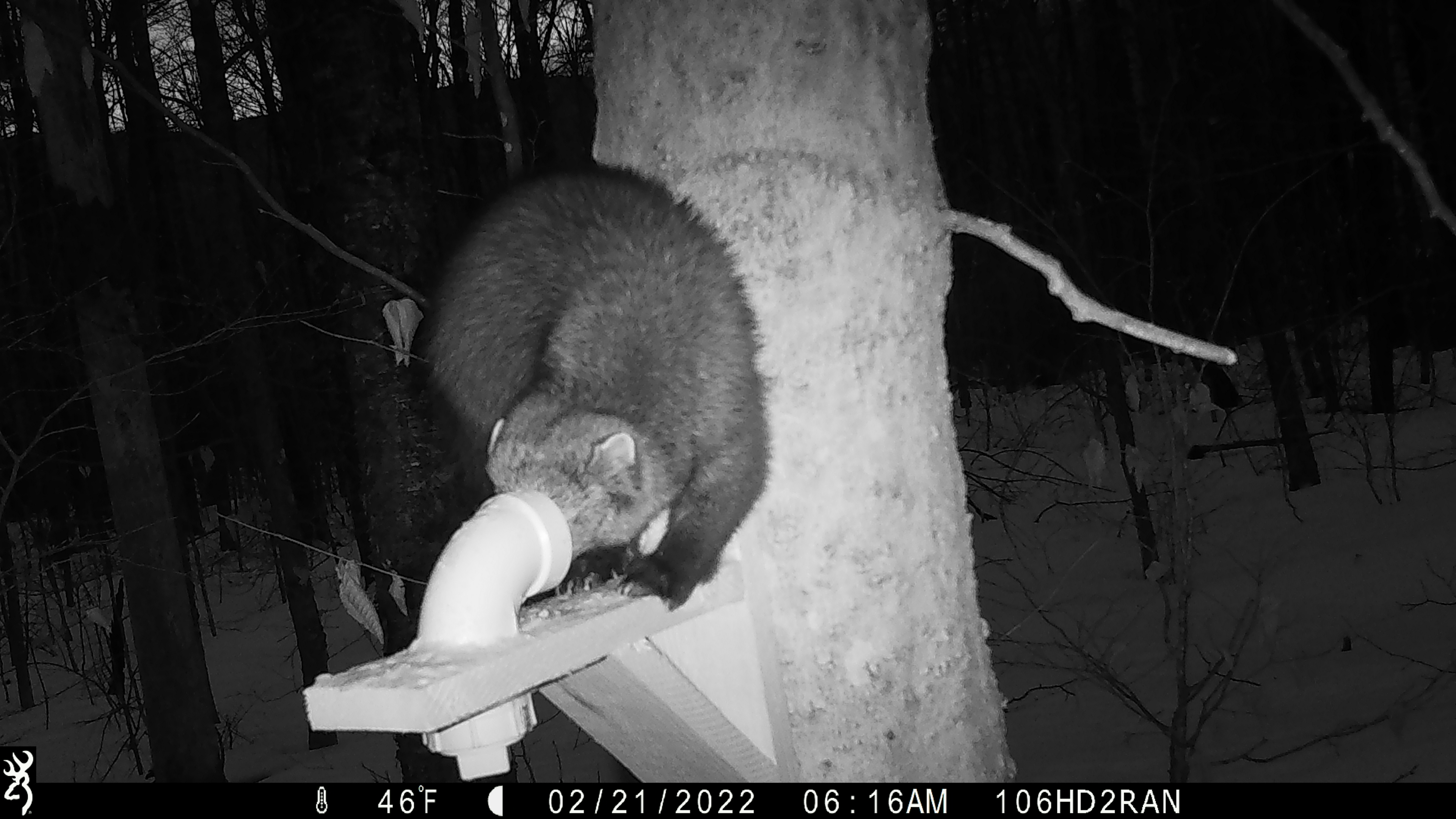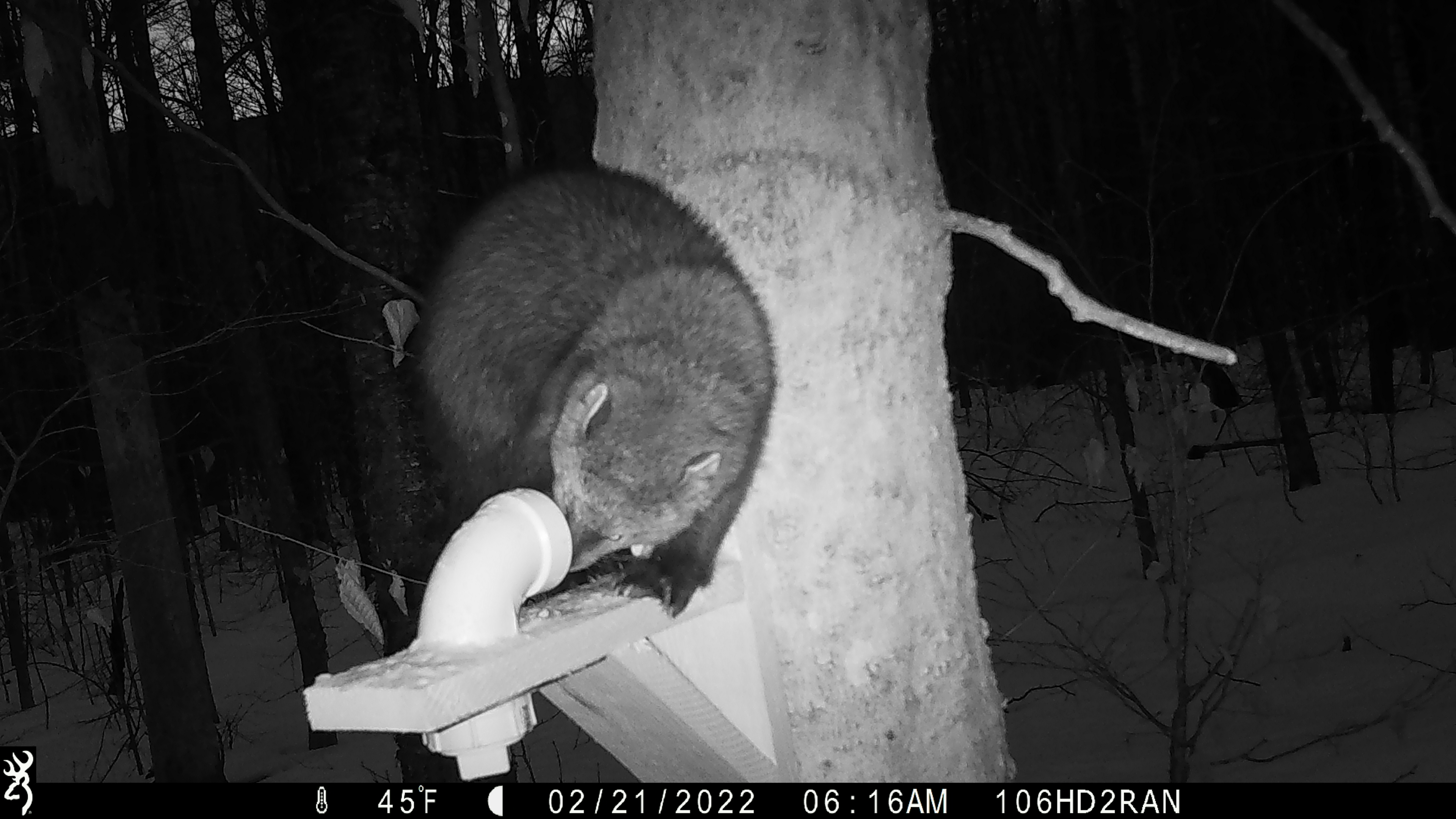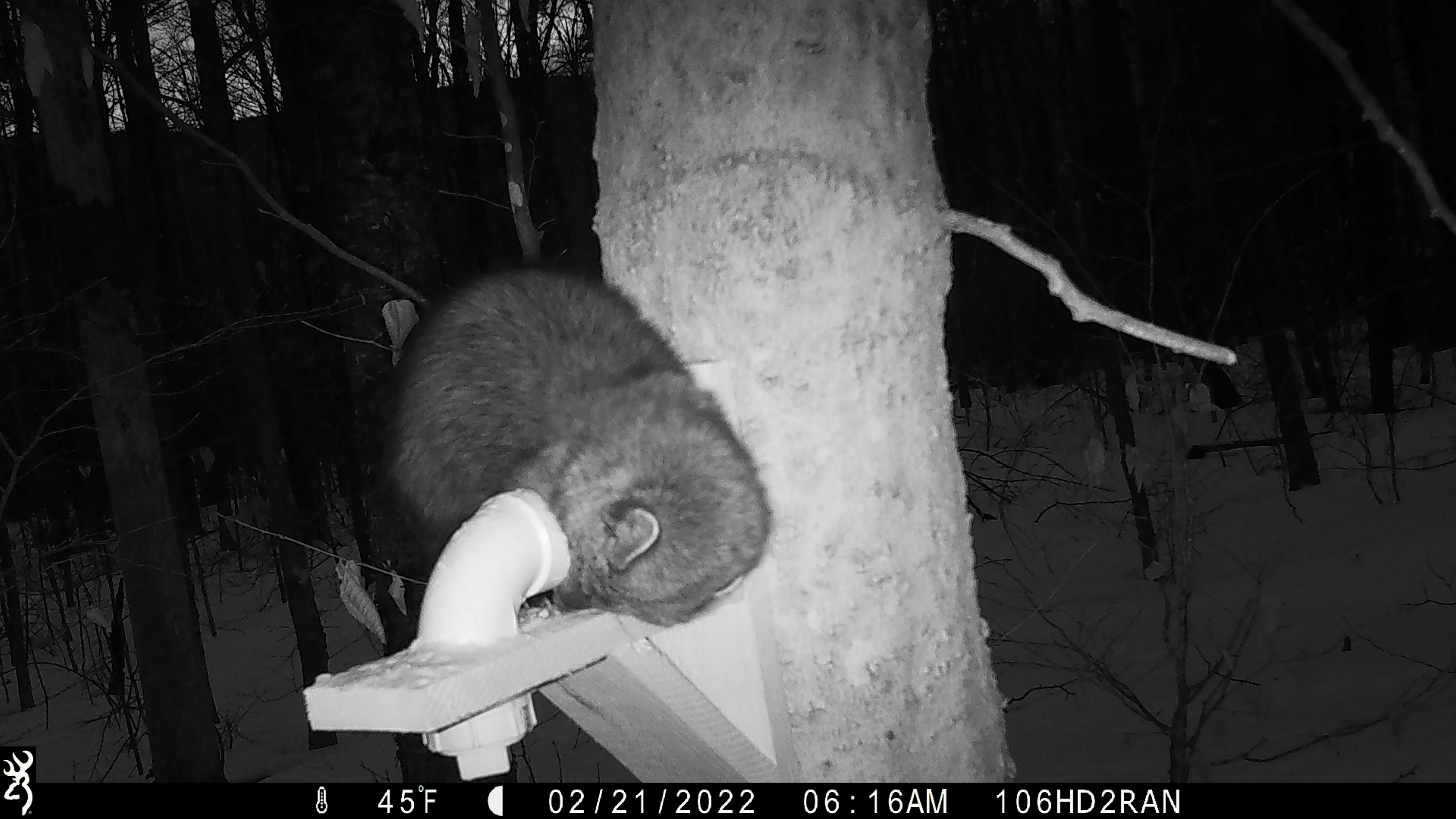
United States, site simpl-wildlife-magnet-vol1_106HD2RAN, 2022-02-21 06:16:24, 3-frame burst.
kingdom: Animalia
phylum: Chordata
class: Mammalia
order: Carnivora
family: Mustelidae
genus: Pekania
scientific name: Pekania pennanti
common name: fisher